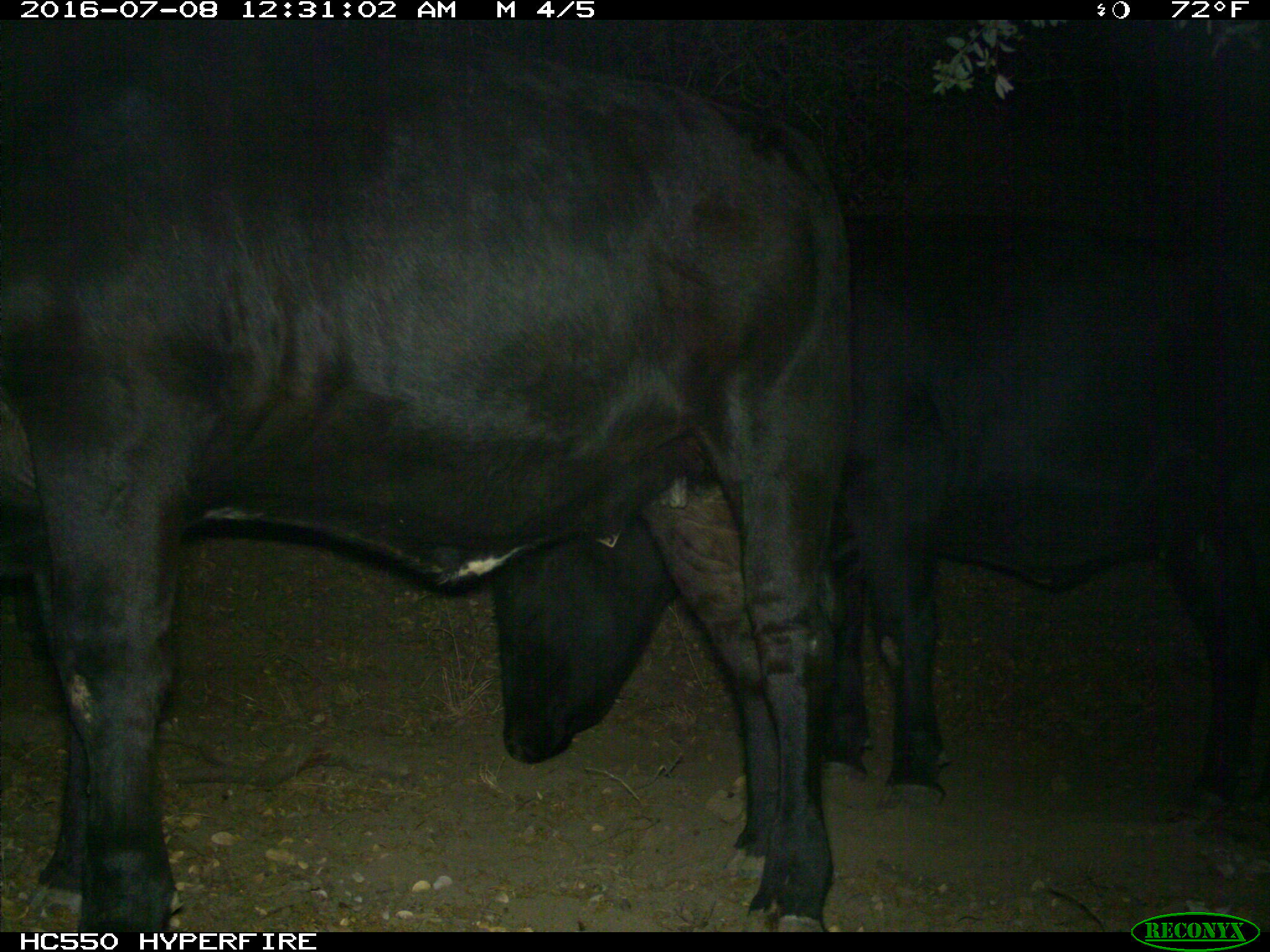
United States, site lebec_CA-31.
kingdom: Animalia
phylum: Chordata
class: Mammalia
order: Artiodactyla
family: Bovidae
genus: Bos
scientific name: Bos taurus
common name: domestic cow